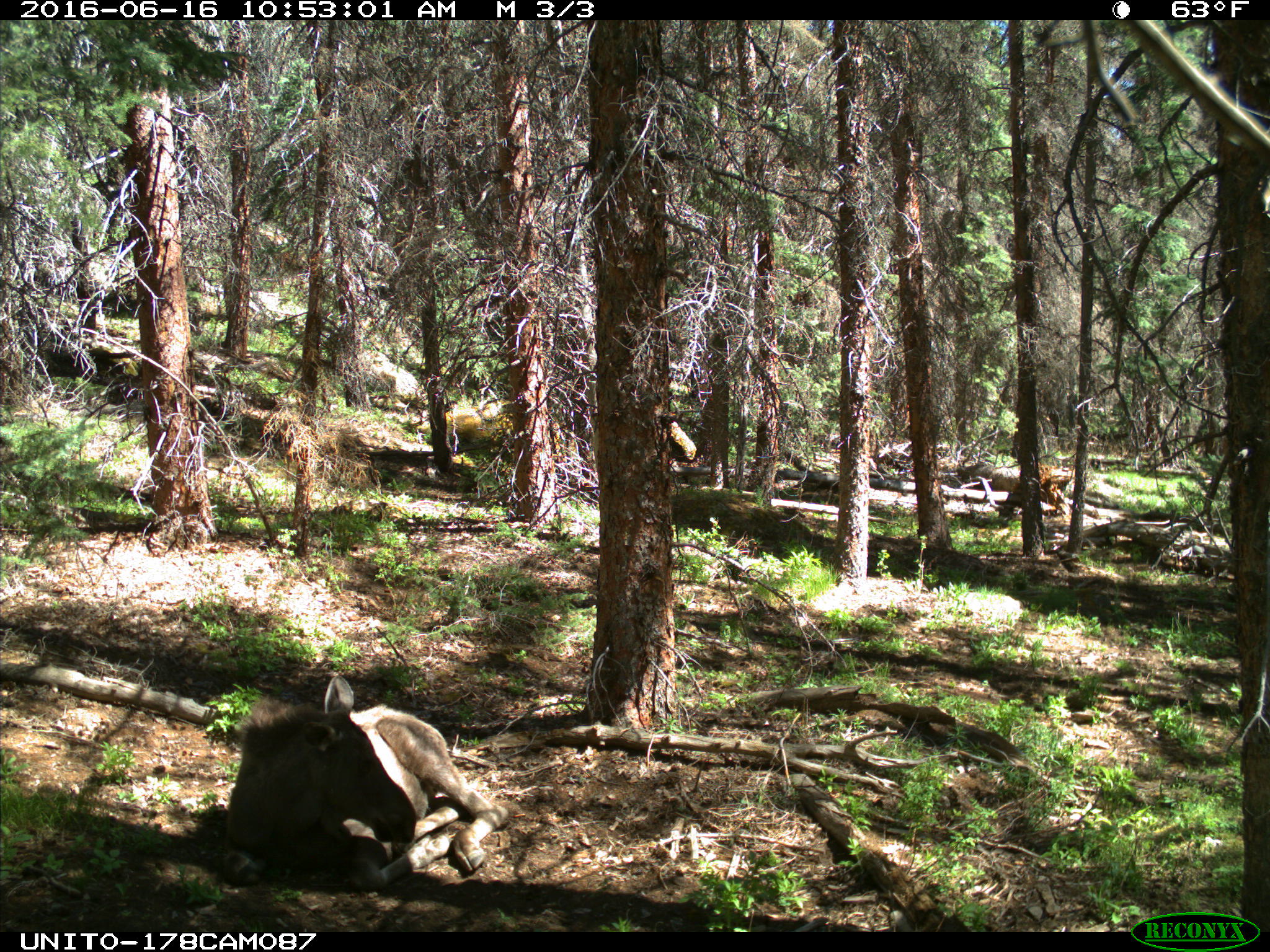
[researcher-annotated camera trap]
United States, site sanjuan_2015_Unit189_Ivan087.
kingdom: Animalia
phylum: Chordata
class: Mammalia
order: Artiodactyla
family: Cervidae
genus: Alces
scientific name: Alces alces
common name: moose